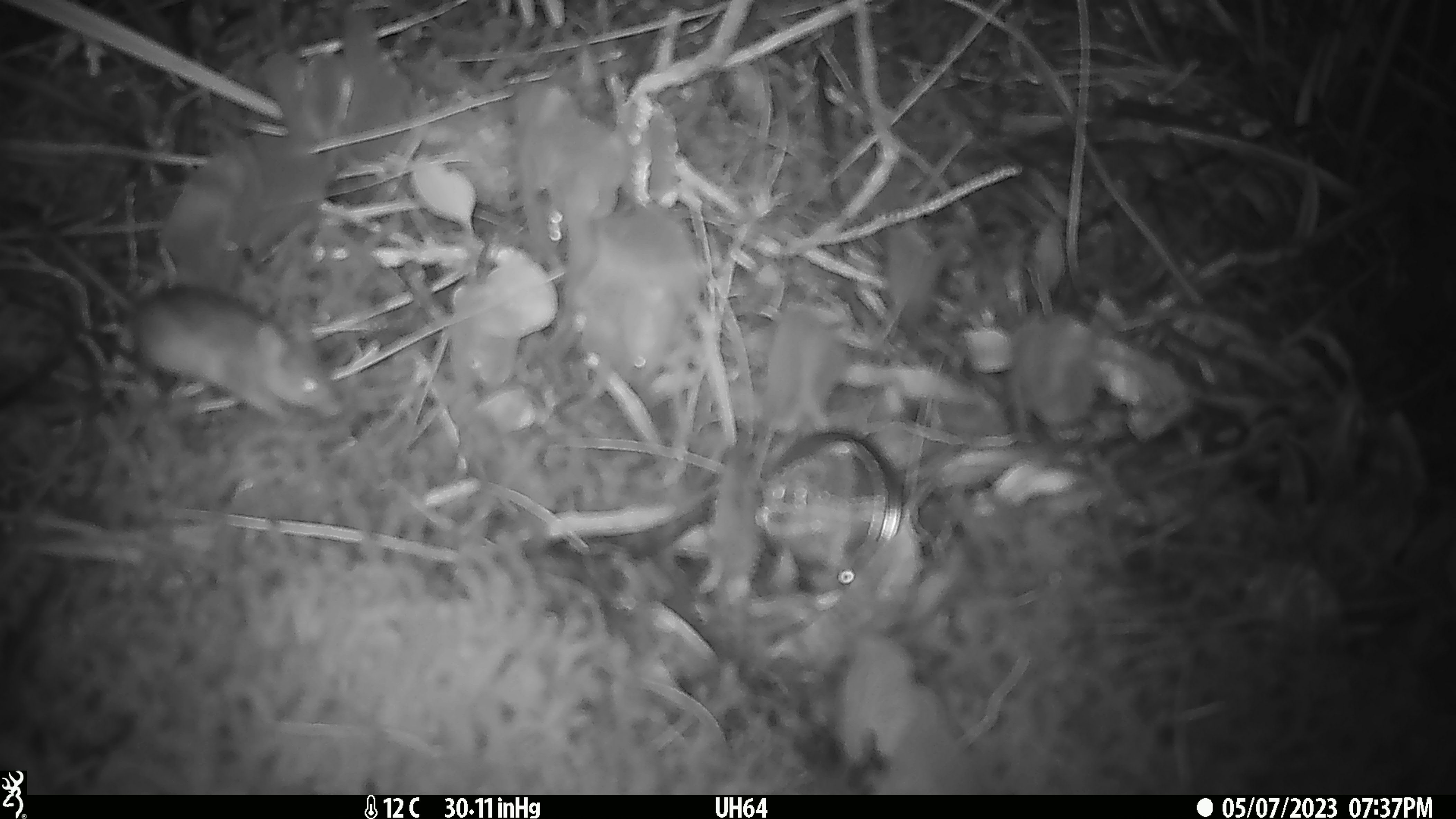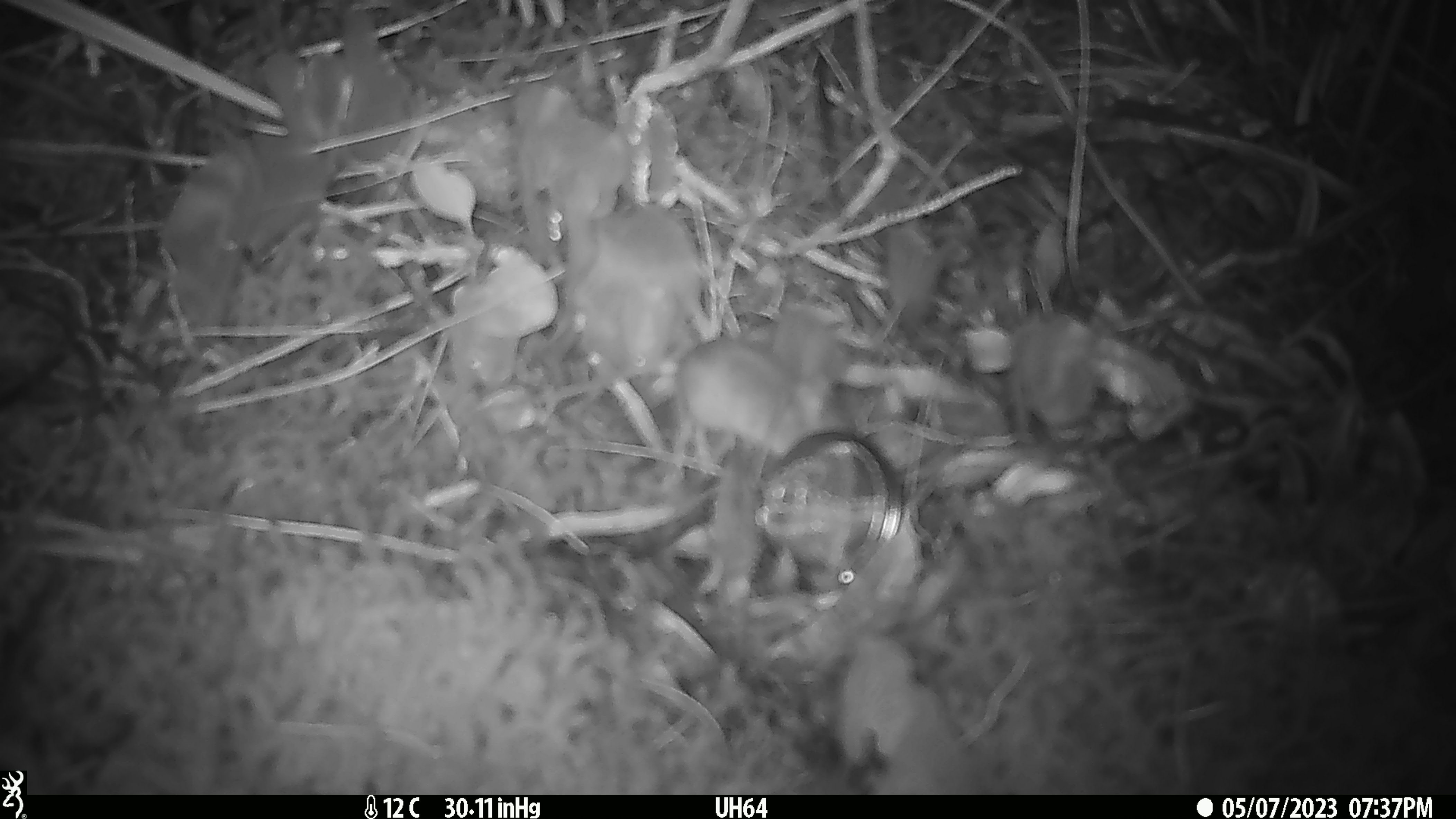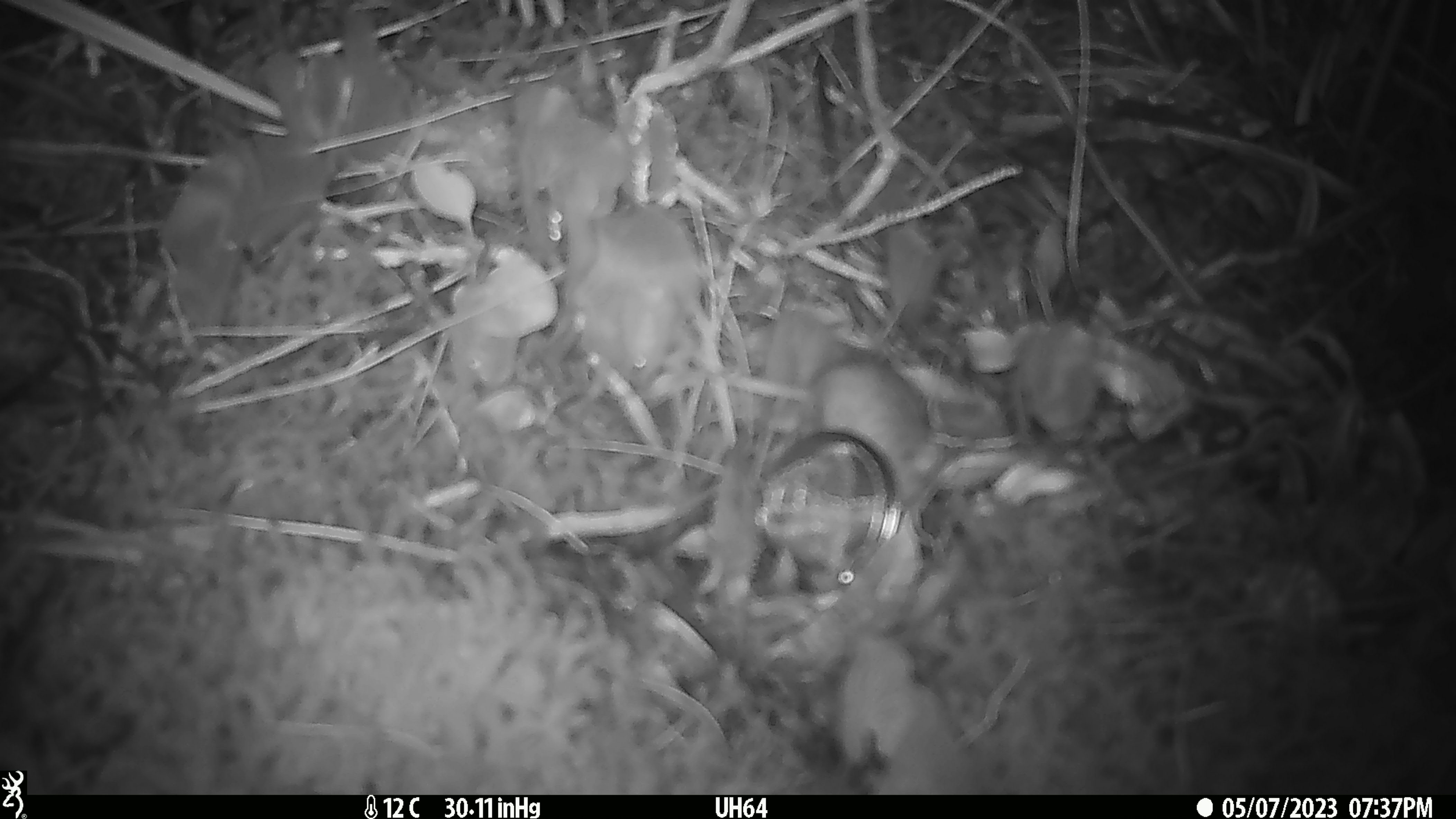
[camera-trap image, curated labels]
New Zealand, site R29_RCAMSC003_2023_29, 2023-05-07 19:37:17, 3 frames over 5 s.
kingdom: Animalia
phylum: Chordata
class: Mammalia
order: Rodentia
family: Muridae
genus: Mus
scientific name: Mus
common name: mouse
Mouse (Mus).